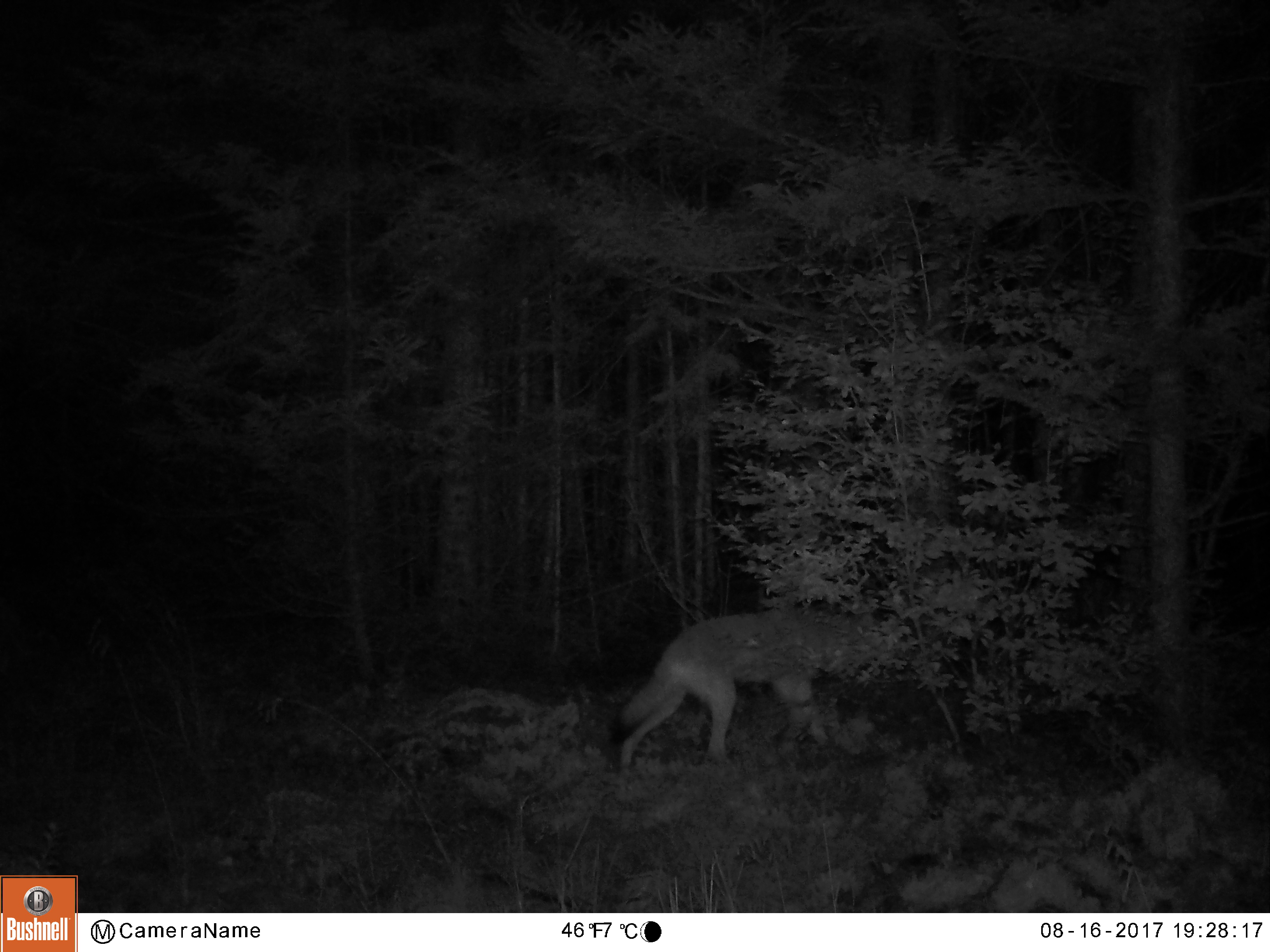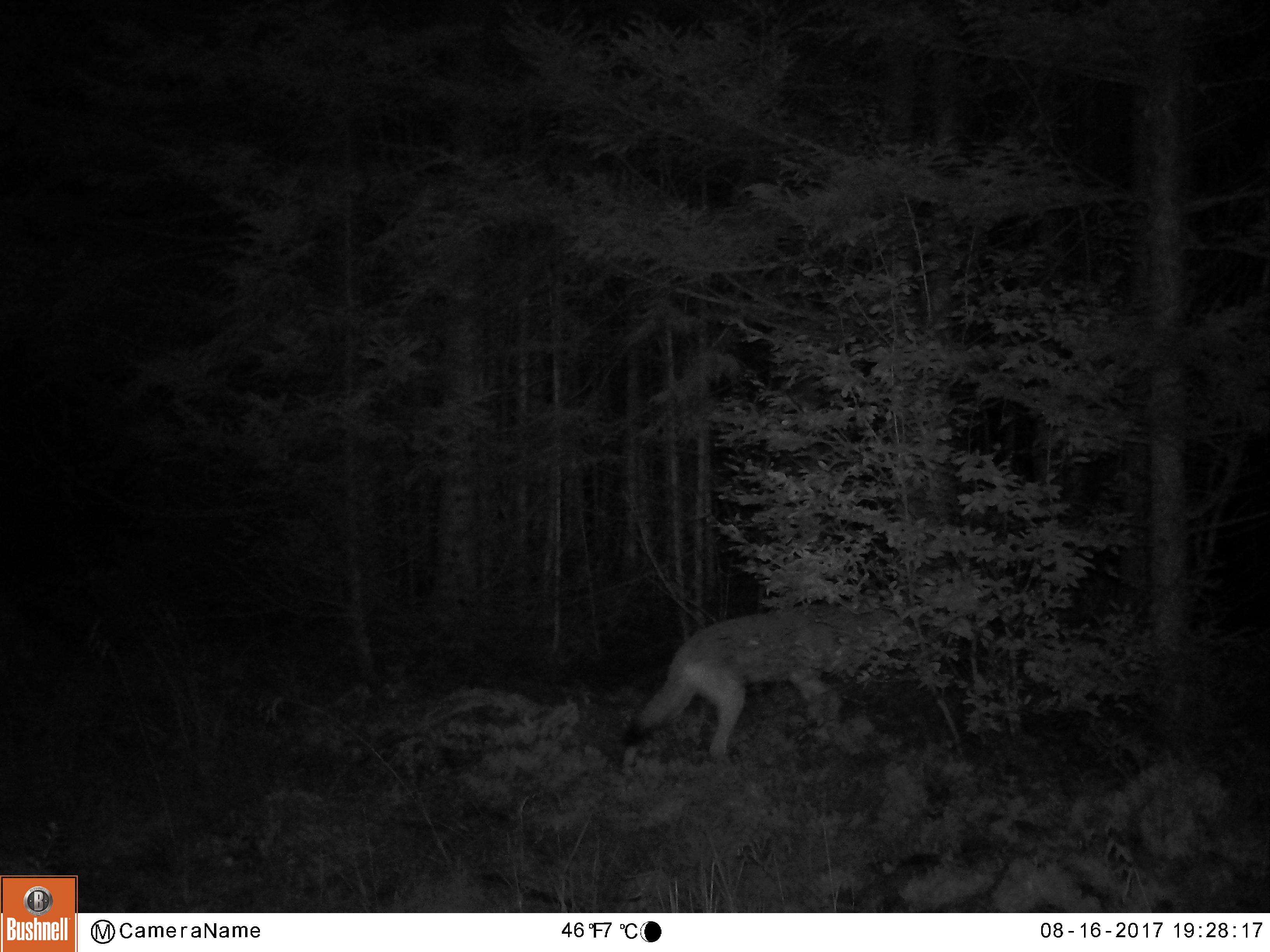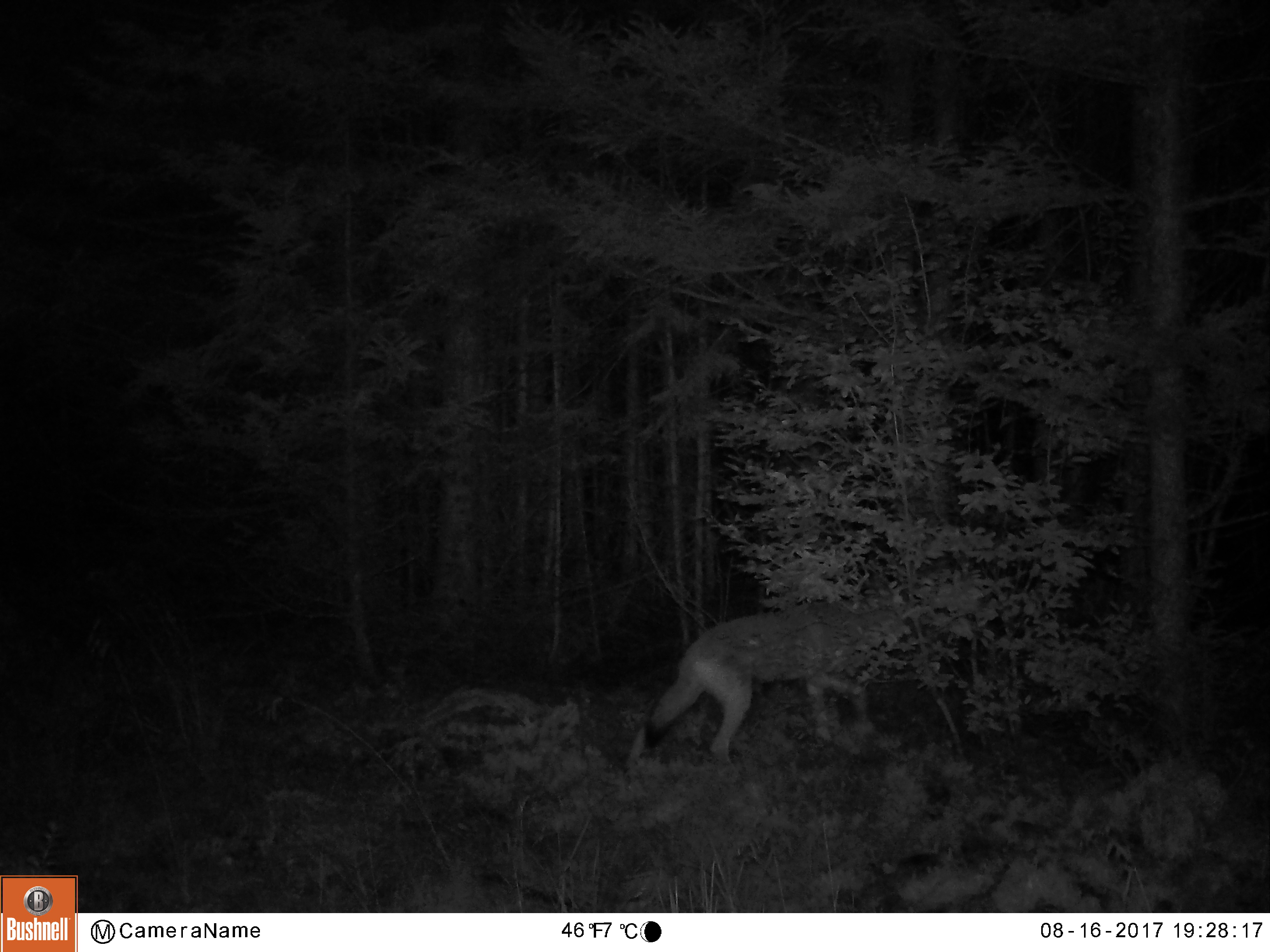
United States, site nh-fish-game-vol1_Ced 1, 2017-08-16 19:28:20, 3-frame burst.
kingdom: Animalia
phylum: Chordata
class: Mammalia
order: Carnivora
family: Canidae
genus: Canis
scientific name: Canis latrans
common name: coyote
Coyote (Canis latrans).